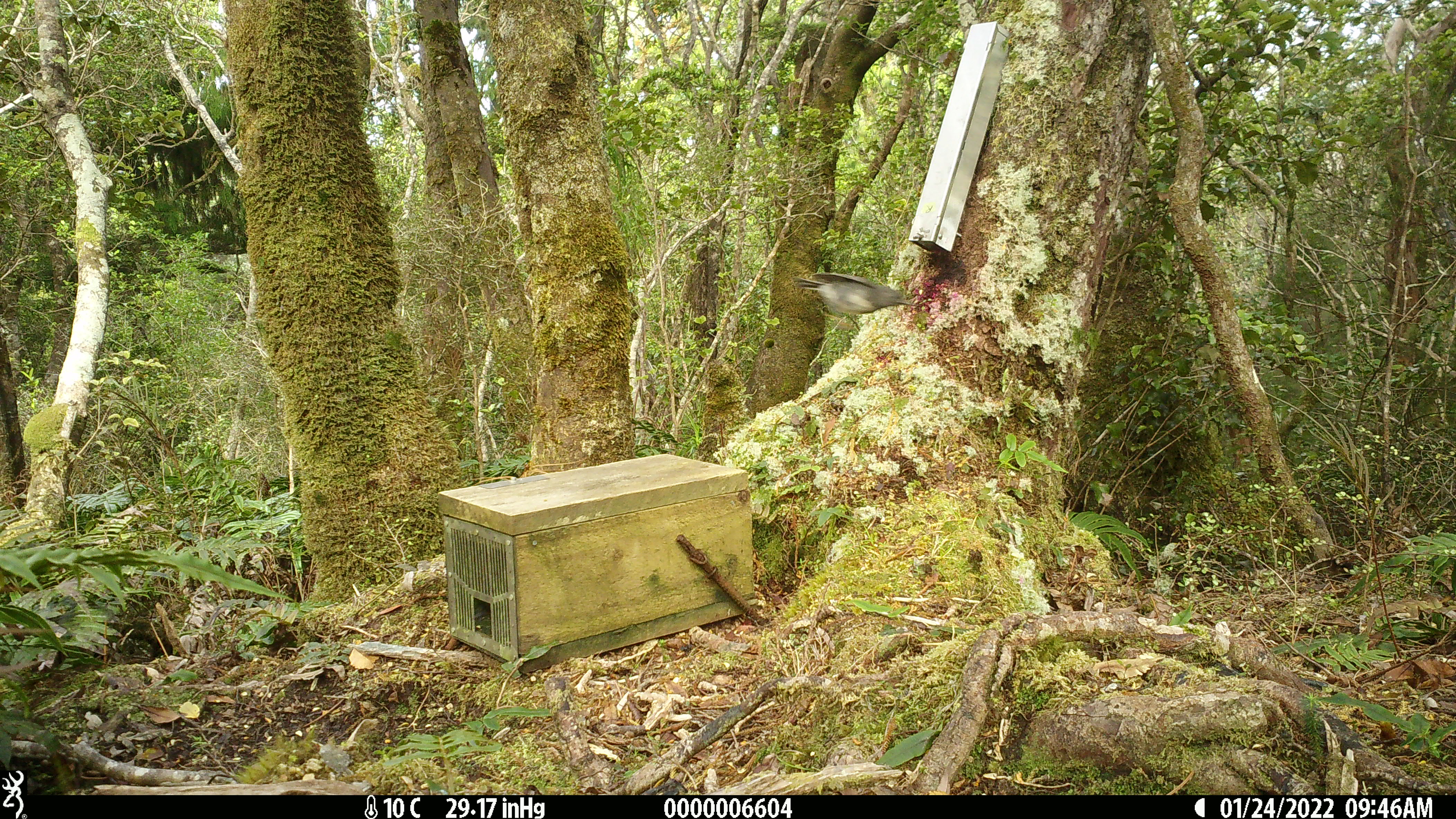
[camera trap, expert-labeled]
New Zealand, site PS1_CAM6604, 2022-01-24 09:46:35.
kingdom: Animalia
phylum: Chordata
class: Aves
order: Passeriformes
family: Petroicidae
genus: Petroica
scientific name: Petroica australis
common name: new zealand robin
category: robin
Robin (new zealand robin) (Petroica australis).